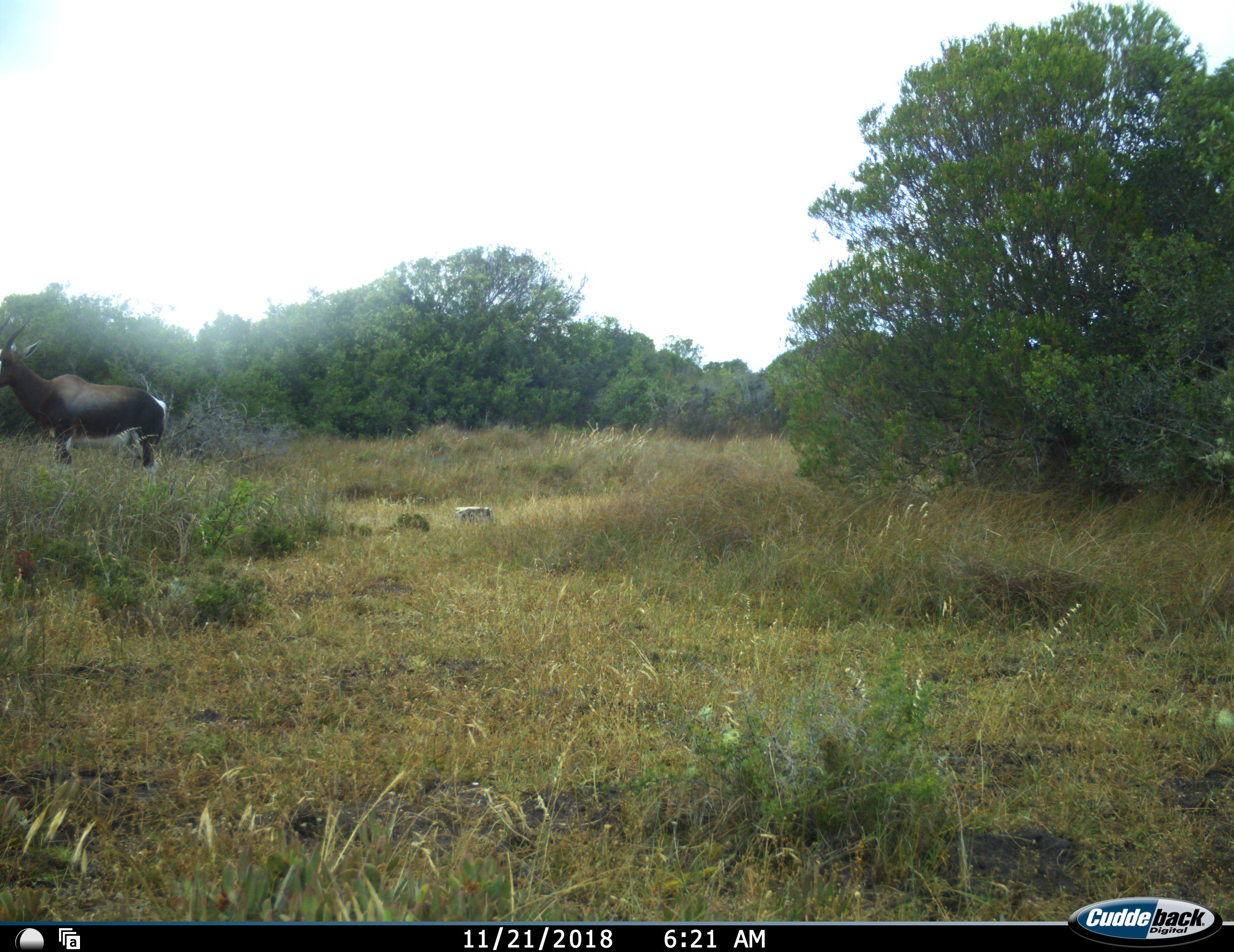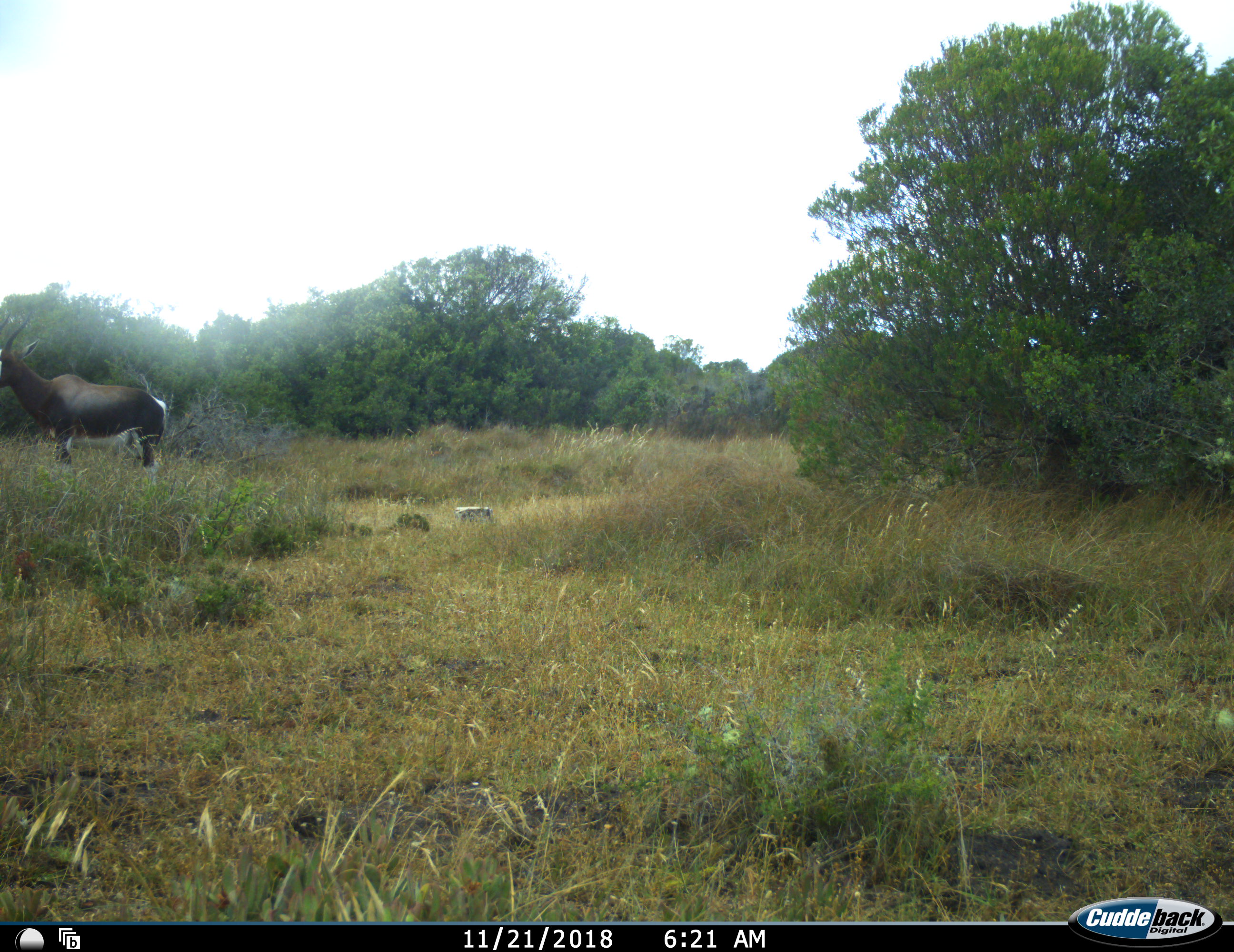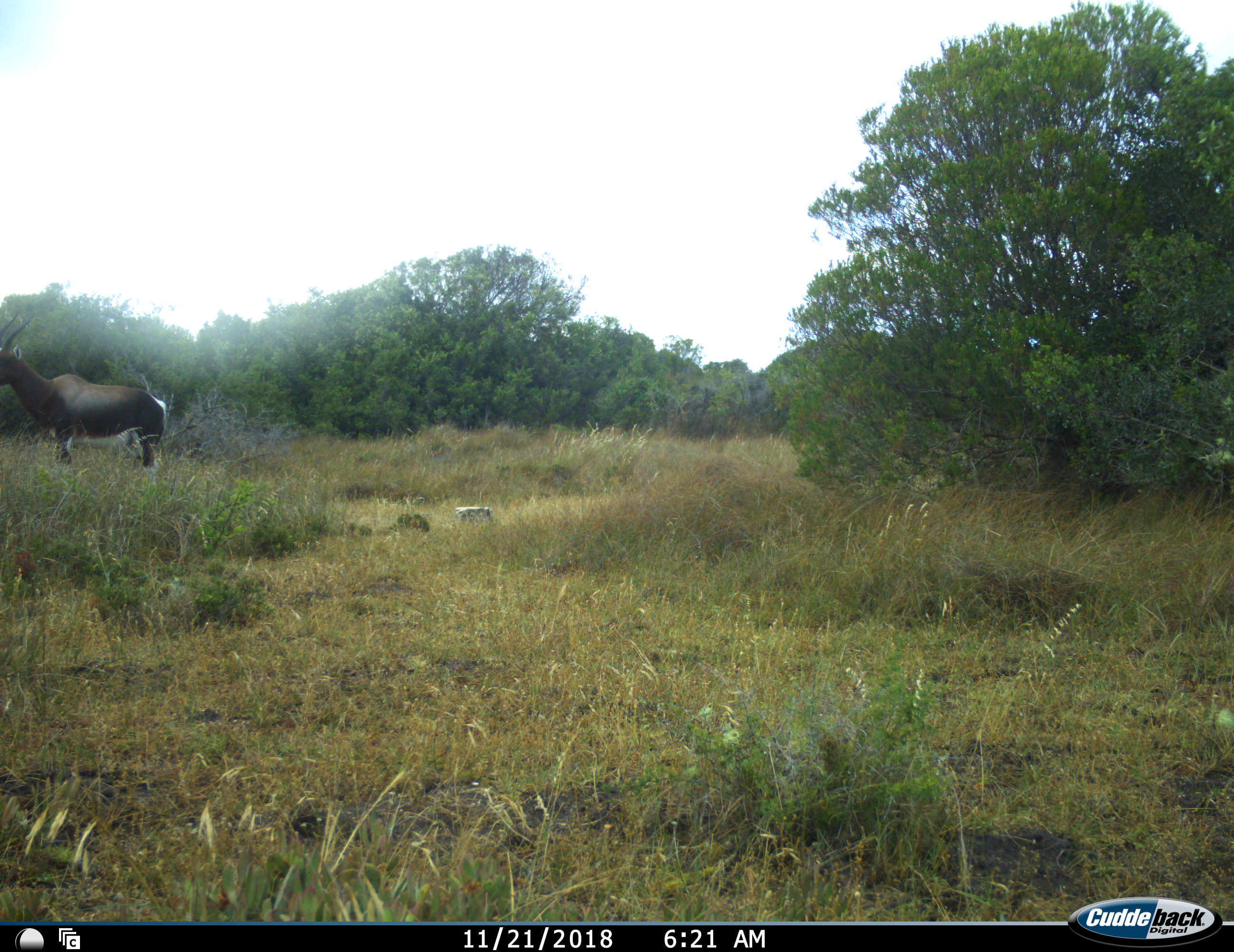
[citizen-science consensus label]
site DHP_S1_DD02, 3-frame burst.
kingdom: Animalia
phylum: Chordata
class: Mammalia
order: Artiodactyla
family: Bovidae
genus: Damaliscus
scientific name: Damaliscus pygargus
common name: bontebok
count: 1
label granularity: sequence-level